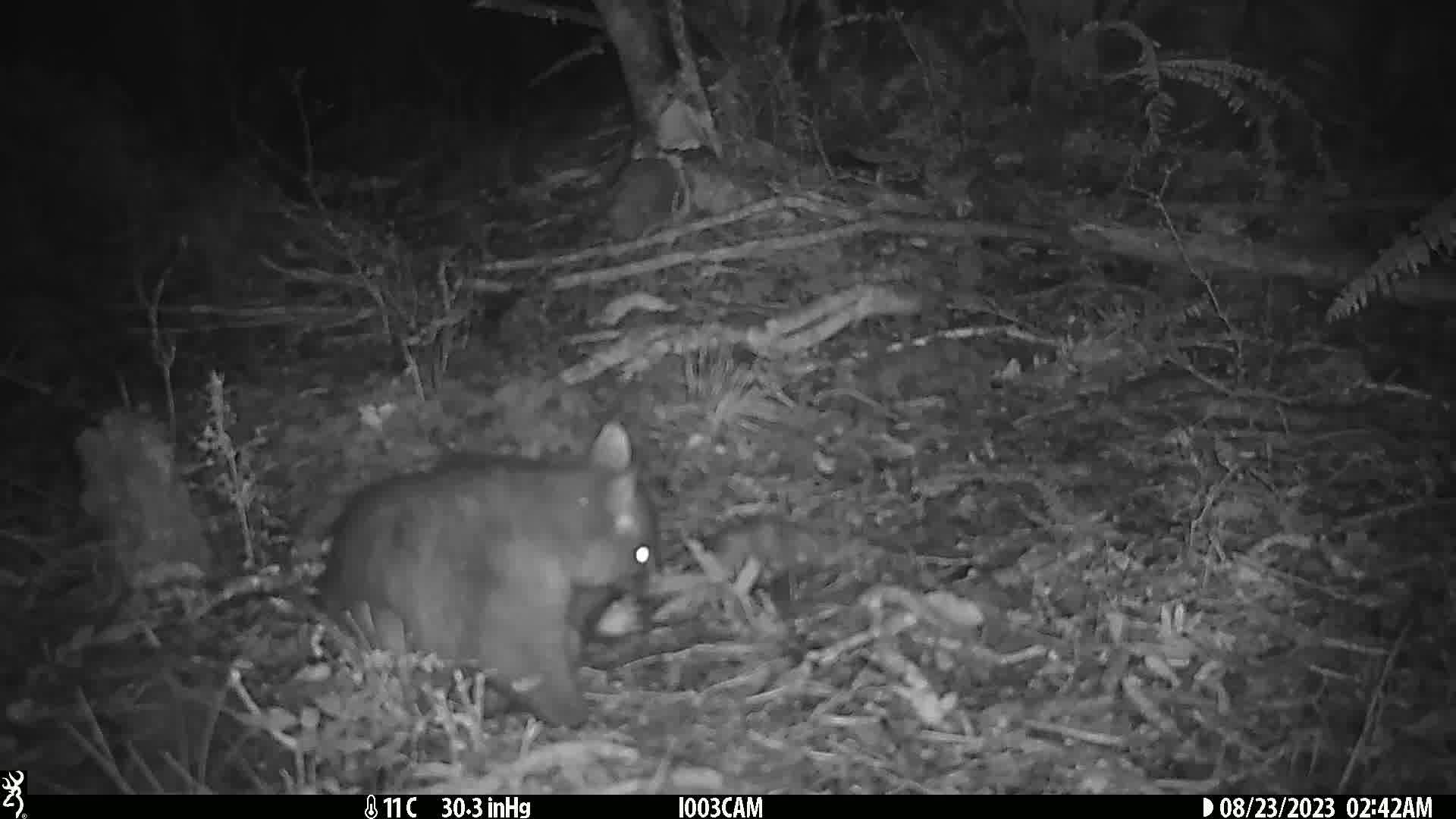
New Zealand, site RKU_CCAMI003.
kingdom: Animalia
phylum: Chordata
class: Mammalia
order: Diprotodontia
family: Phalangeridae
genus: Trichosurus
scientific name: Trichosurus vulpecula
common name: common brushtail possum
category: possum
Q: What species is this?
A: Possum (common brushtail possum) (Trichosurus vulpecula).